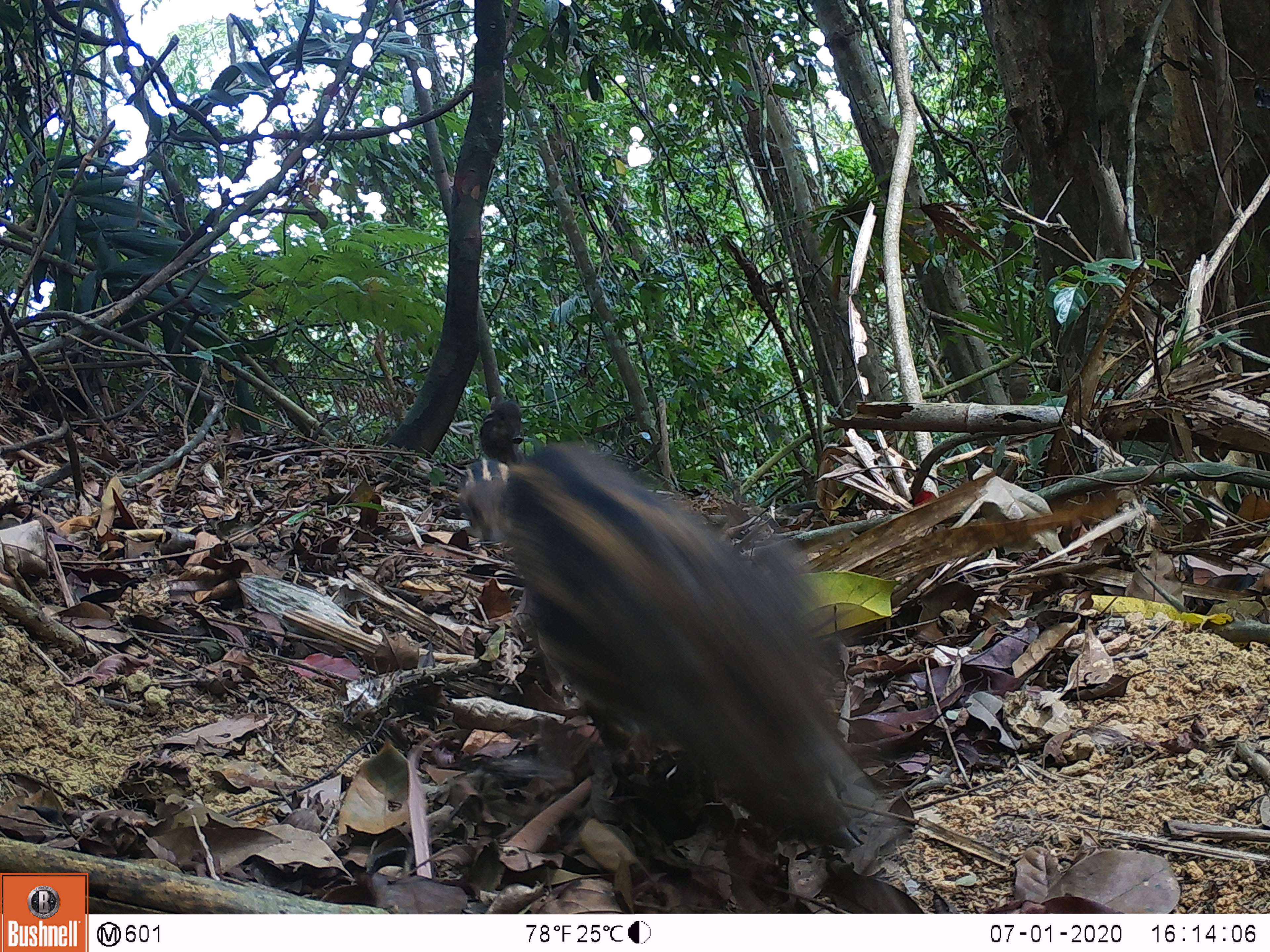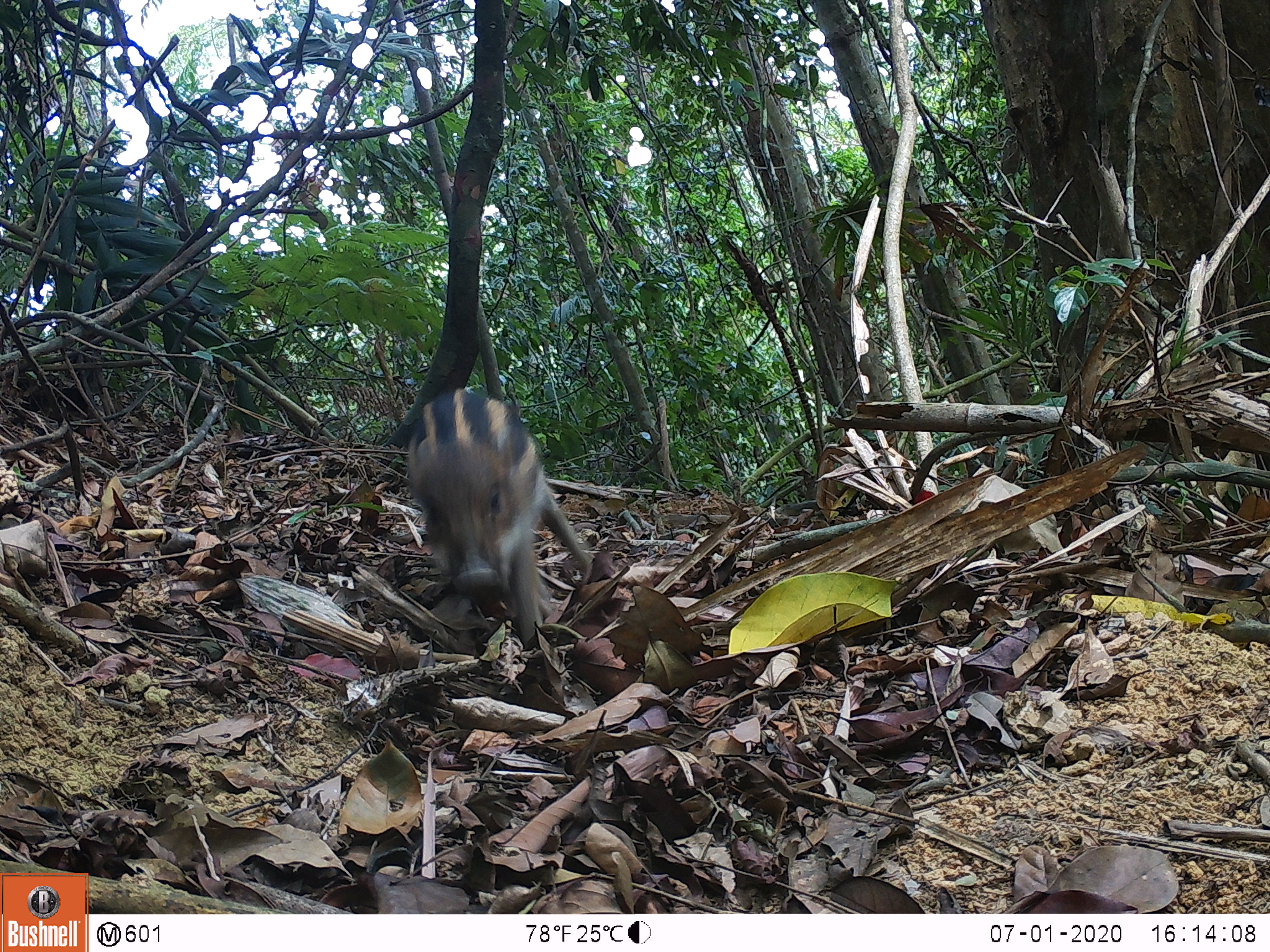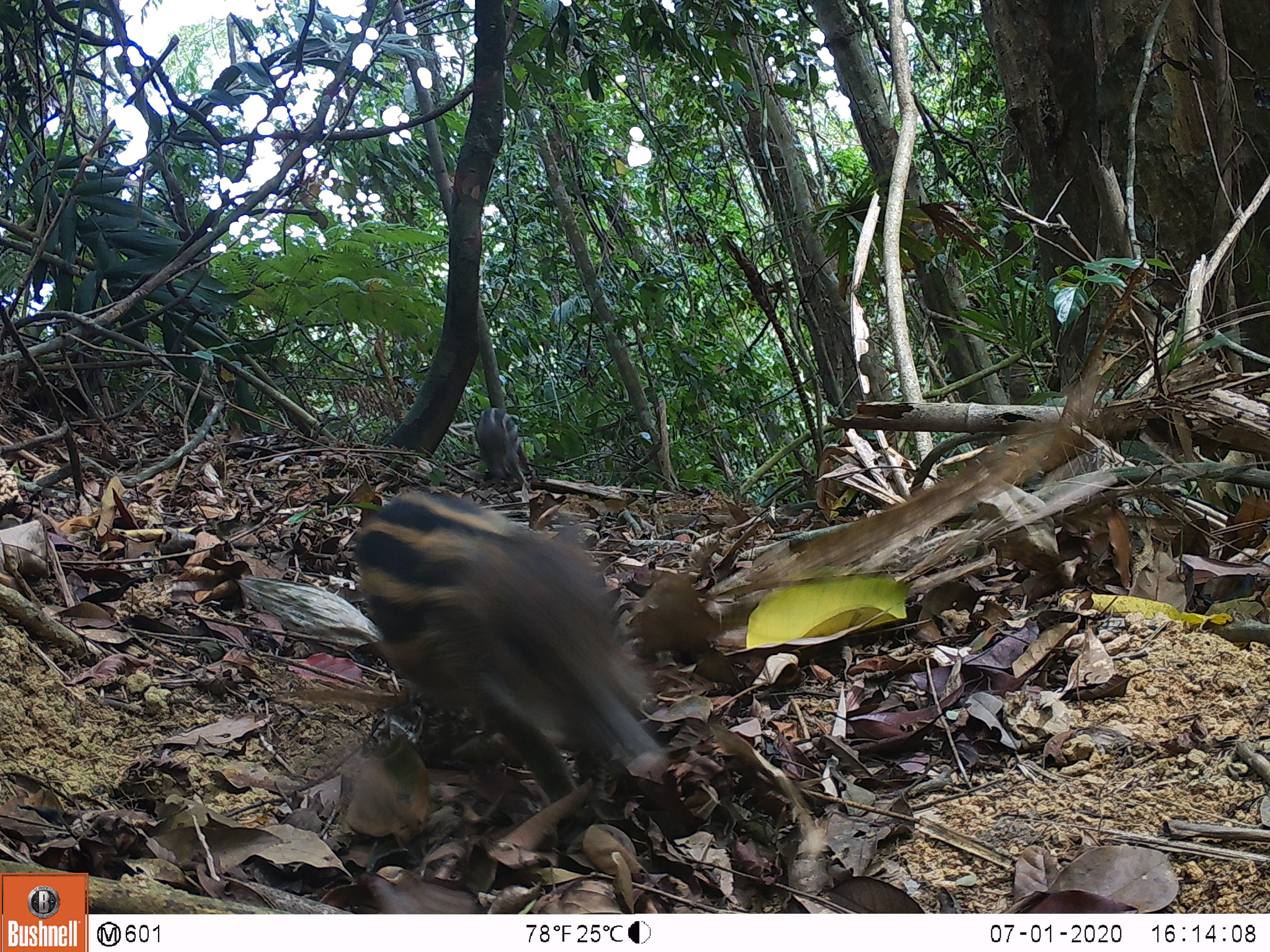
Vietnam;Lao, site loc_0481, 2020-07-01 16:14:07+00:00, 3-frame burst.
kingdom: Animalia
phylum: Chordata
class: Mammalia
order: Artiodactyla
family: Suidae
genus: Sus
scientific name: Sus scrofa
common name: eurasian wild pig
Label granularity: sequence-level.